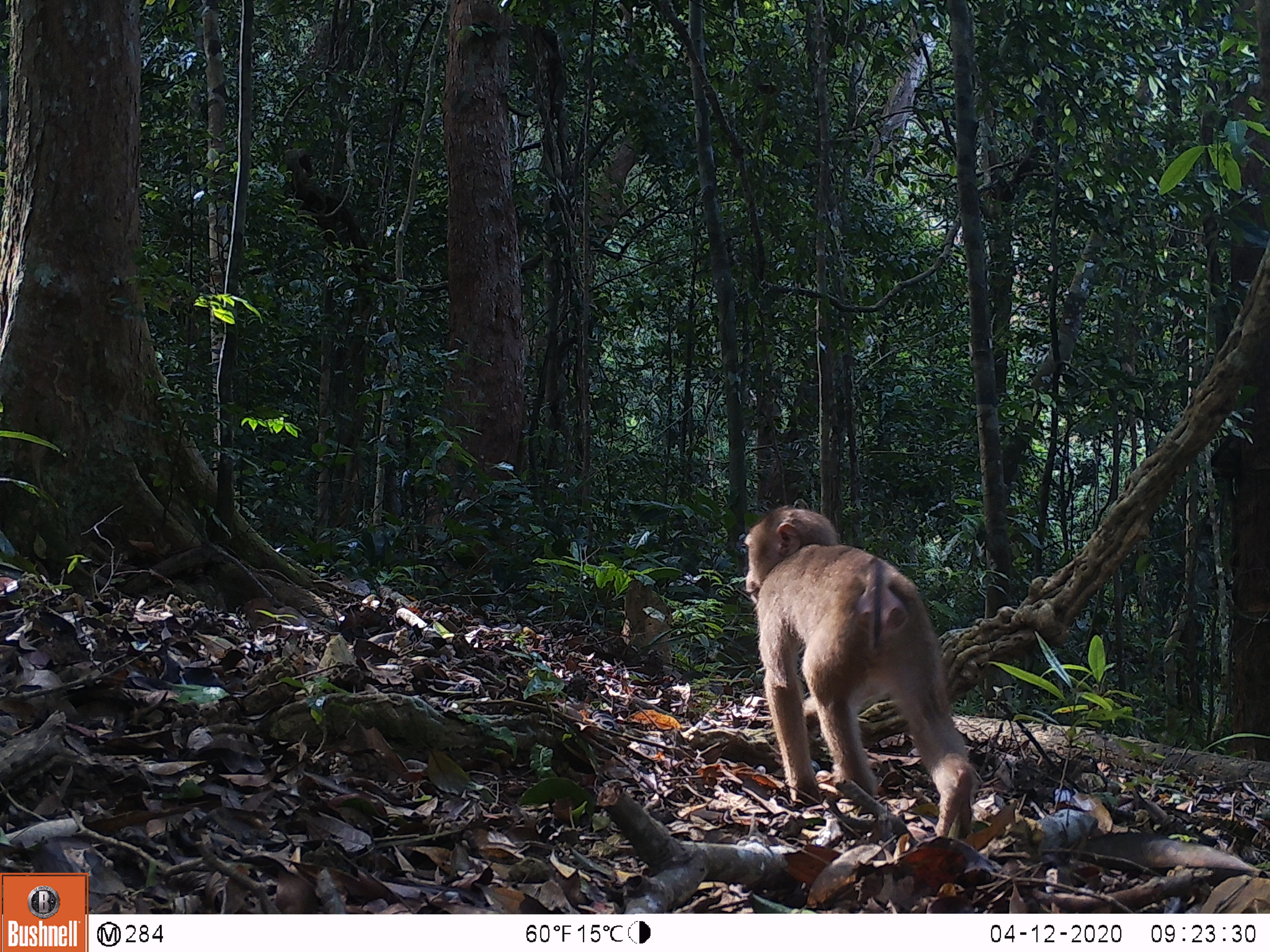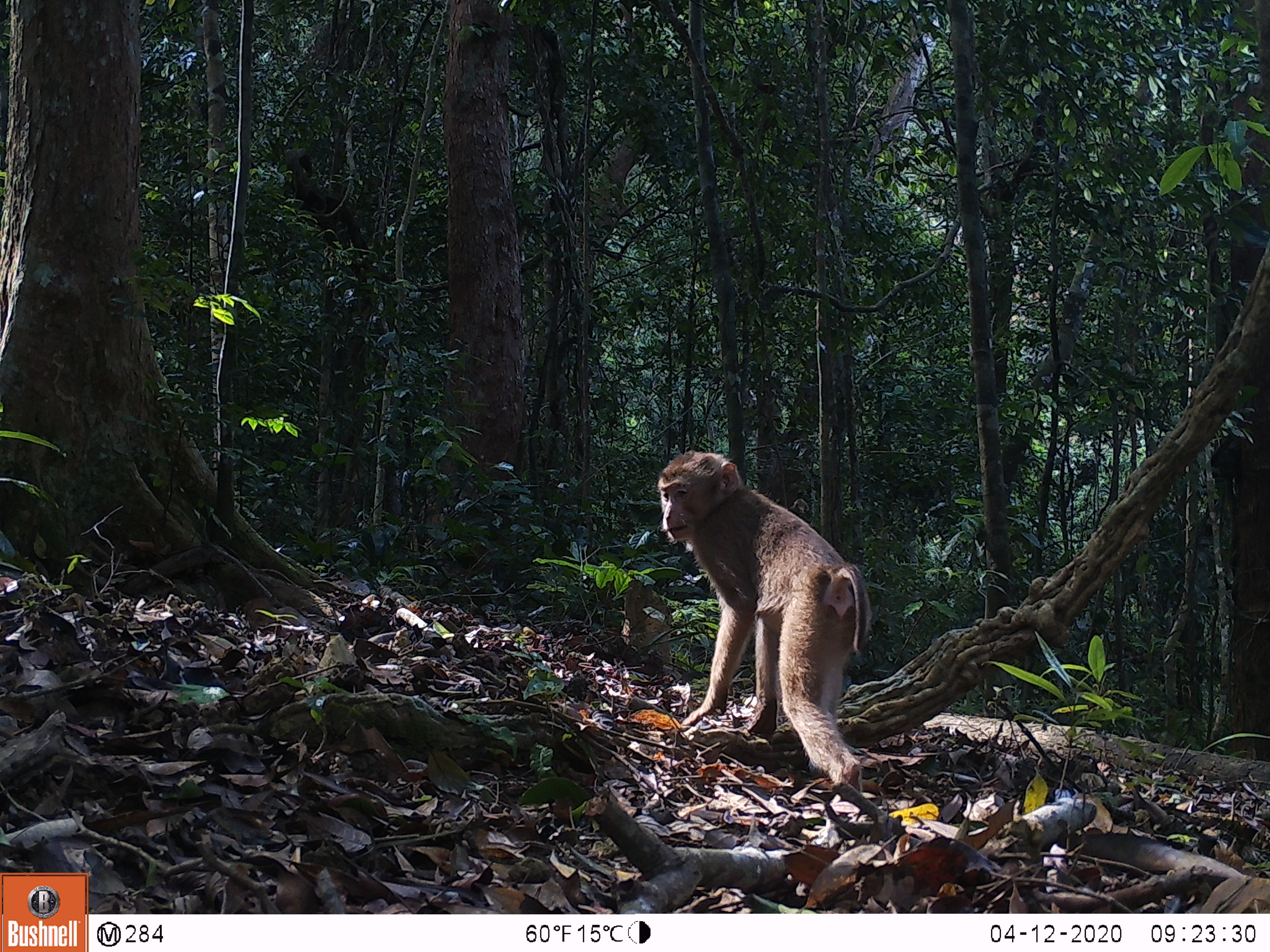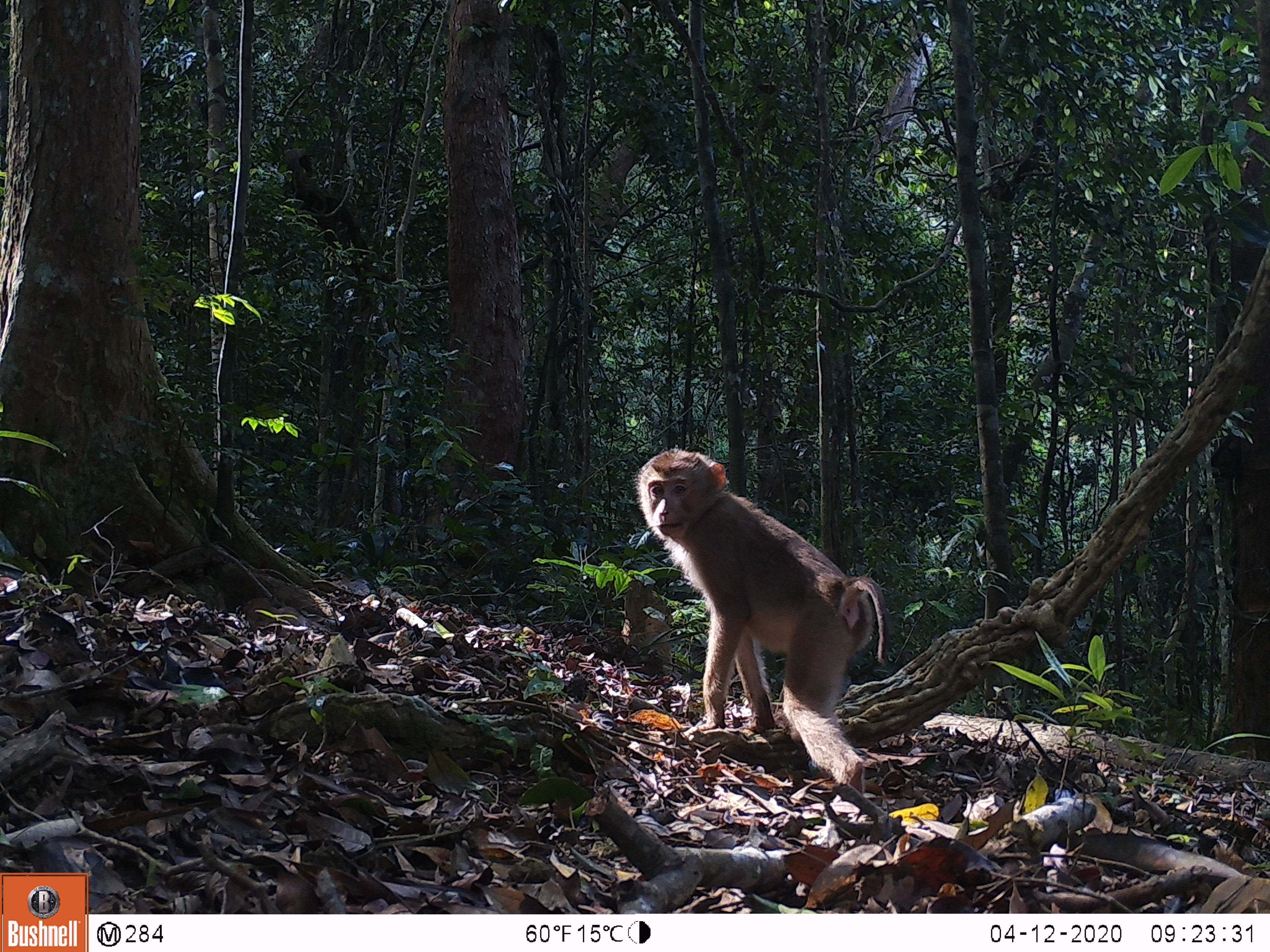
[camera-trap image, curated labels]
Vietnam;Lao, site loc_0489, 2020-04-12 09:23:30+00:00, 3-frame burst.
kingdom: Animalia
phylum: Chordata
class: Mammalia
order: Primates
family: Cercopithecidae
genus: Macaca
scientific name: Macaca nemestrina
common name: pig-tailed macaque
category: pig tailed macaque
Pig tailed macaque (pig-tailed macaque) (Macaca nemestrina). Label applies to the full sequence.